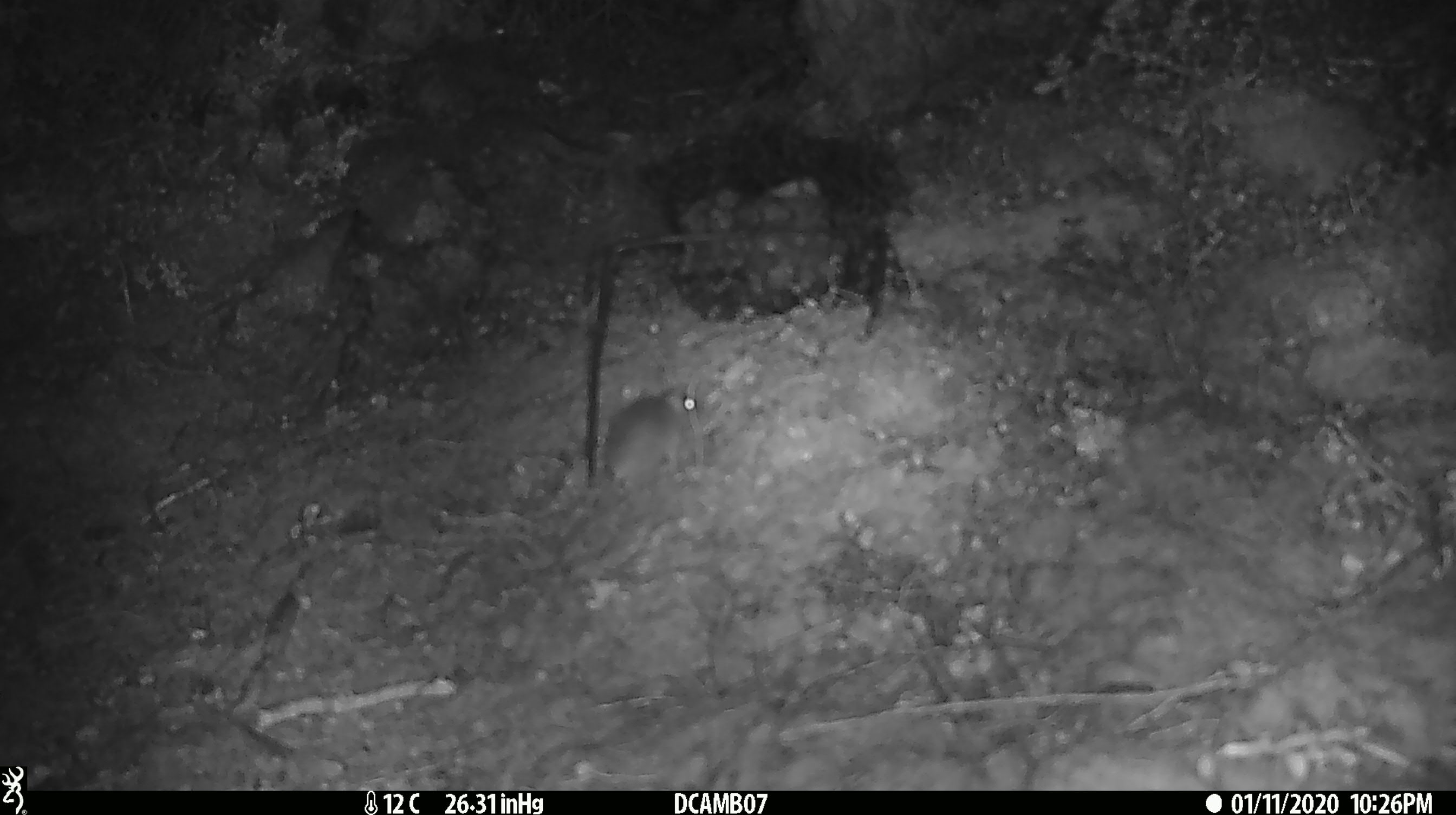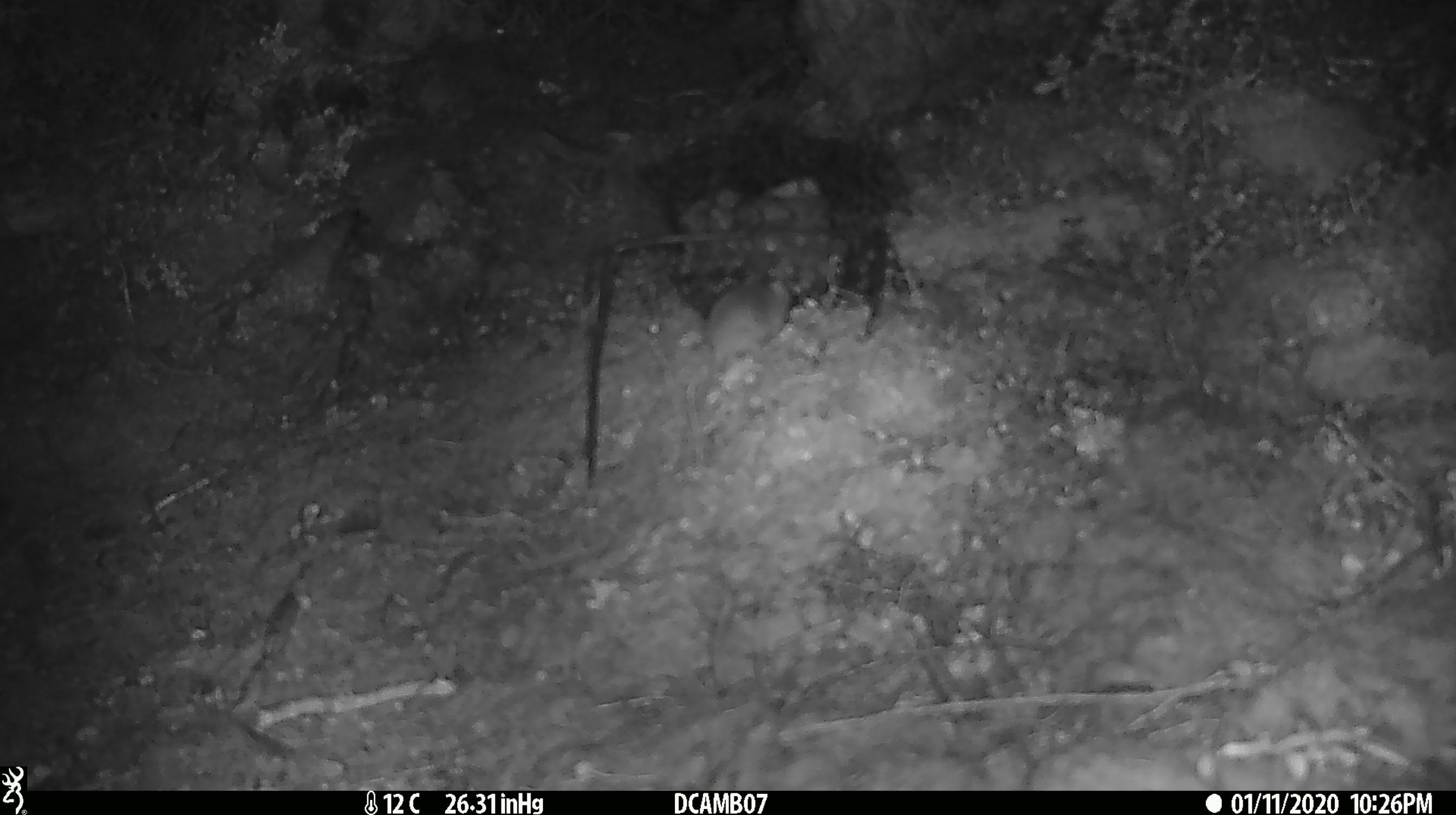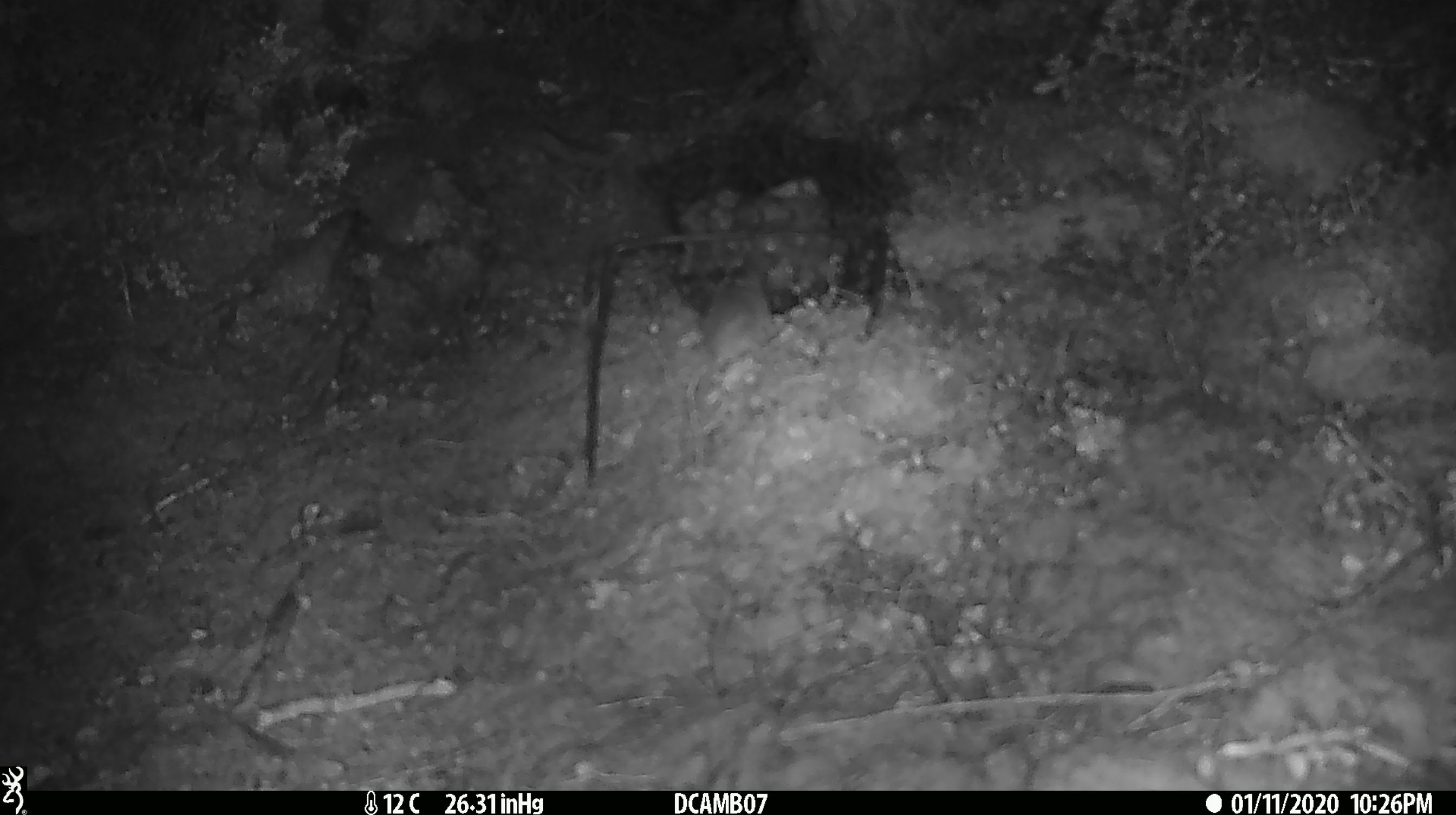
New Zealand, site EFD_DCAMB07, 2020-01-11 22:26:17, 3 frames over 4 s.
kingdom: Animalia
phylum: Chordata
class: Mammalia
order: Rodentia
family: Muridae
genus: Mus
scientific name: Mus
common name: mouse